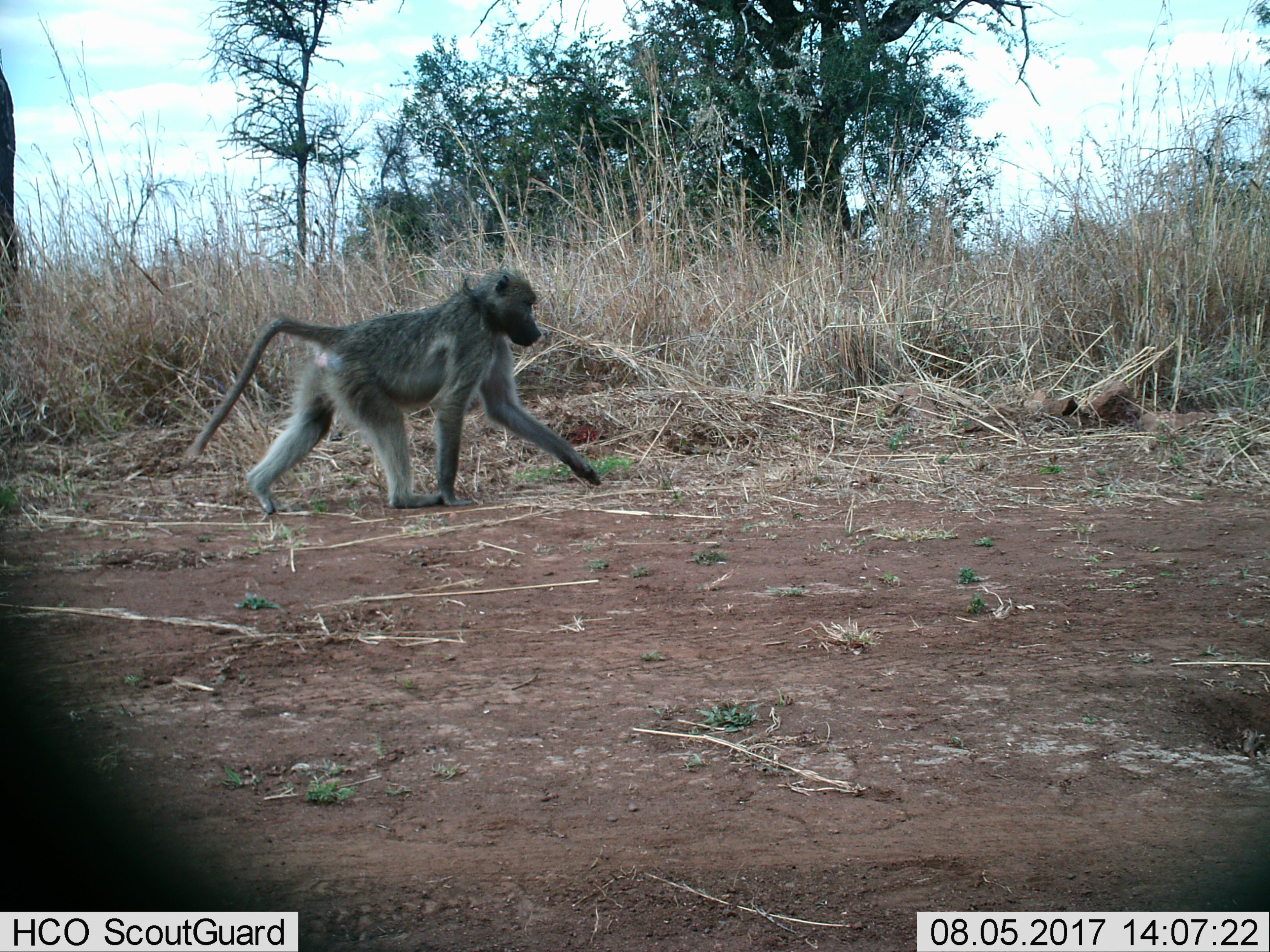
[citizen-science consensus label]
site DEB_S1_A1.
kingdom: Animalia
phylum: Chordata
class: Mammalia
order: Primates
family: Cercopithecidae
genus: Papio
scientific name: Papio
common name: baboon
Baboon (Papio), count 1. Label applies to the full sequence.